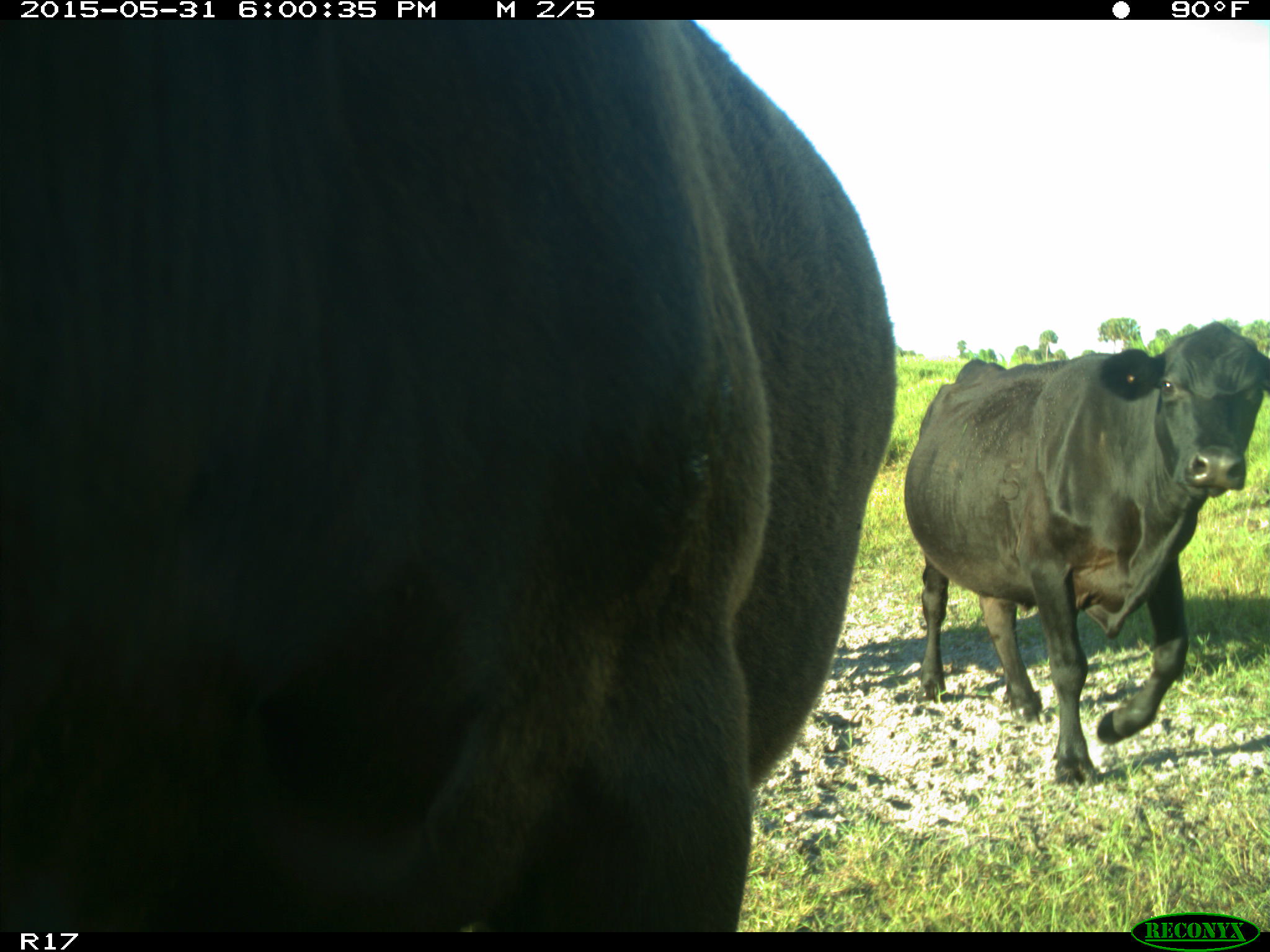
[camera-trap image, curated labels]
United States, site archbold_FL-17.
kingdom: Animalia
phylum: Chordata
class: Mammalia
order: Artiodactyla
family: Bovidae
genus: Bos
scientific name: Bos taurus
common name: domestic cow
Bos taurus (domestic cow).